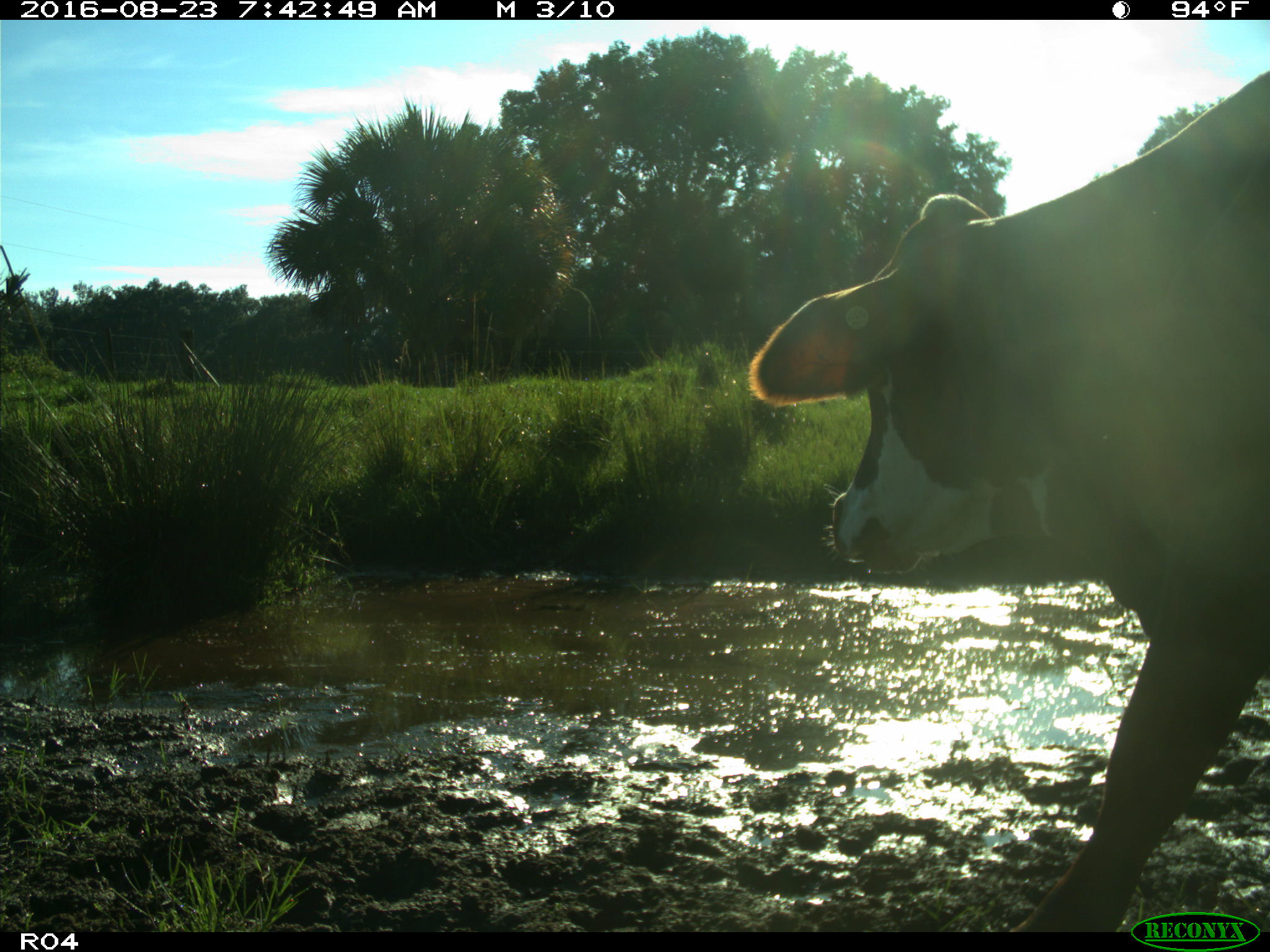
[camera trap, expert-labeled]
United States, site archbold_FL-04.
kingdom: Animalia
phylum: Chordata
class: Mammalia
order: Artiodactyla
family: Bovidae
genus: Bos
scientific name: Bos taurus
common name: domestic cow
Bos taurus (domestic cow).